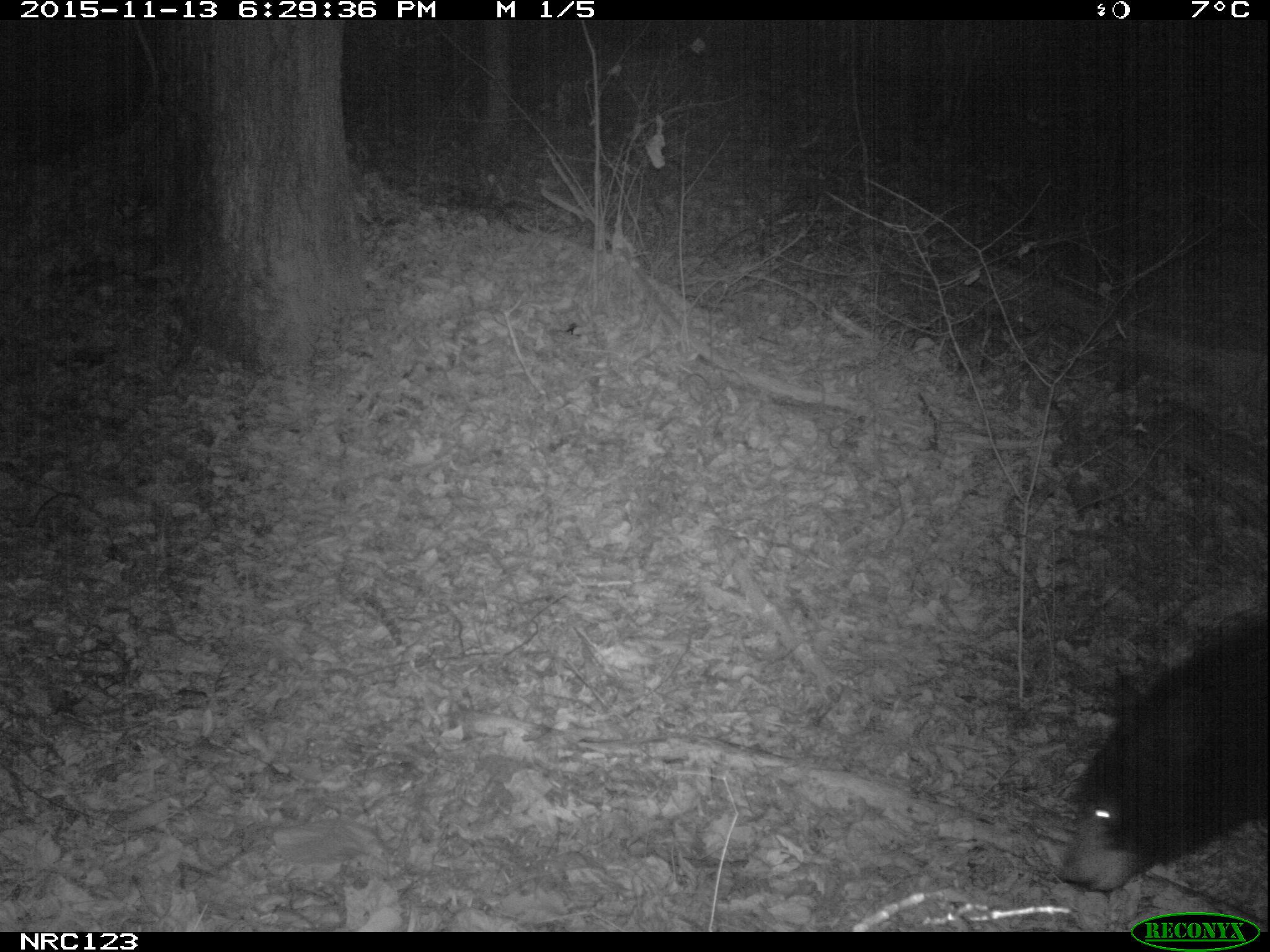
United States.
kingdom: Animalia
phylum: Chordata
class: Mammalia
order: Carnivora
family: Ursidae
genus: Ursus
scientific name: Ursus americanus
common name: american black bear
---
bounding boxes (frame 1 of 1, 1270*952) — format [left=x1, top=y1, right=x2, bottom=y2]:
American Black Bear: [left=1053, top=580, right=1260, bottom=903]